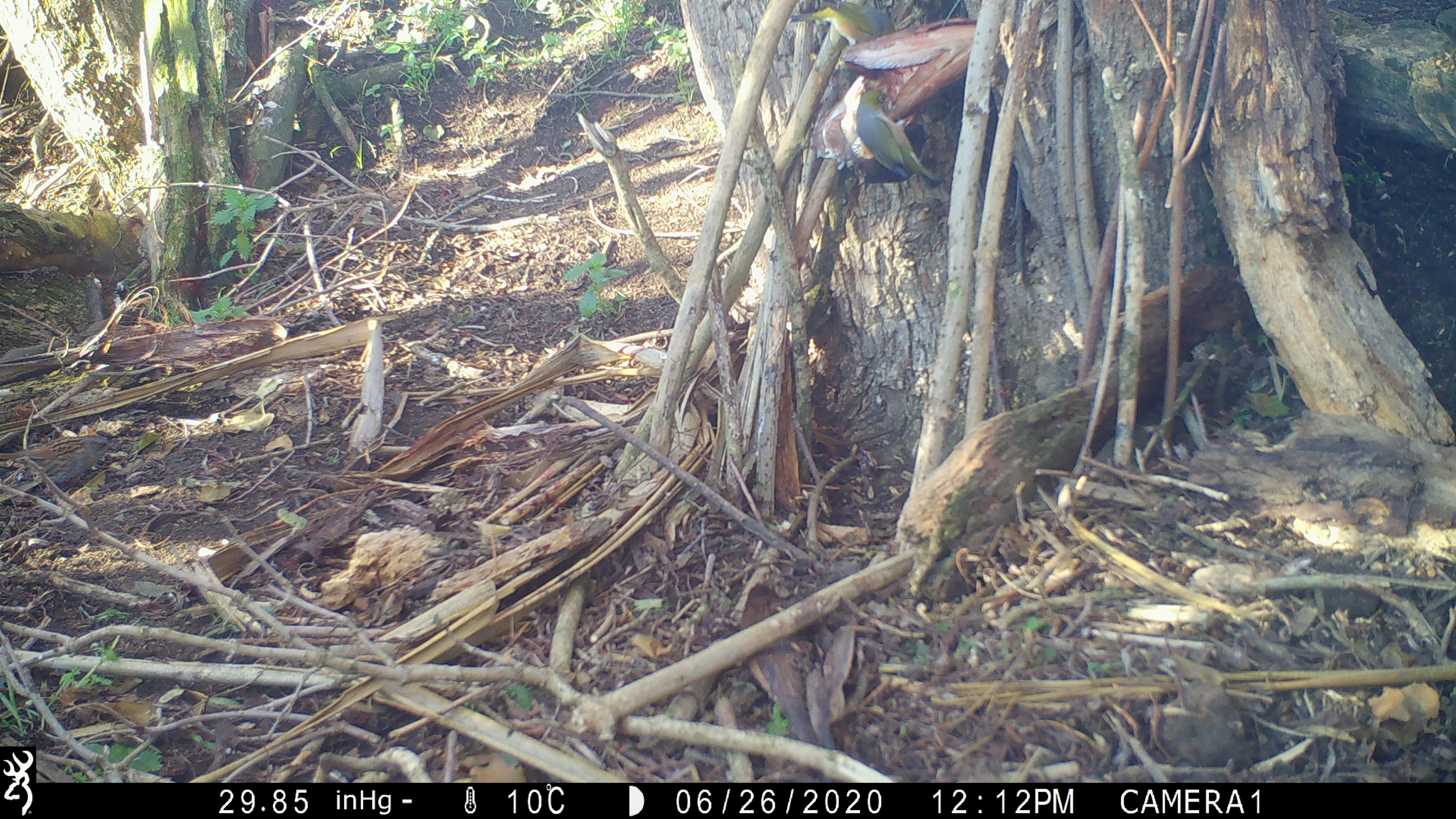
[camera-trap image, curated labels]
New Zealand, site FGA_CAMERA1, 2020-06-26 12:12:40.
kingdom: Animalia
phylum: Chordata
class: Aves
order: Passeriformes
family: Zosteropidae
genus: Zosterops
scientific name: Zosterops lateralis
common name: silvereye